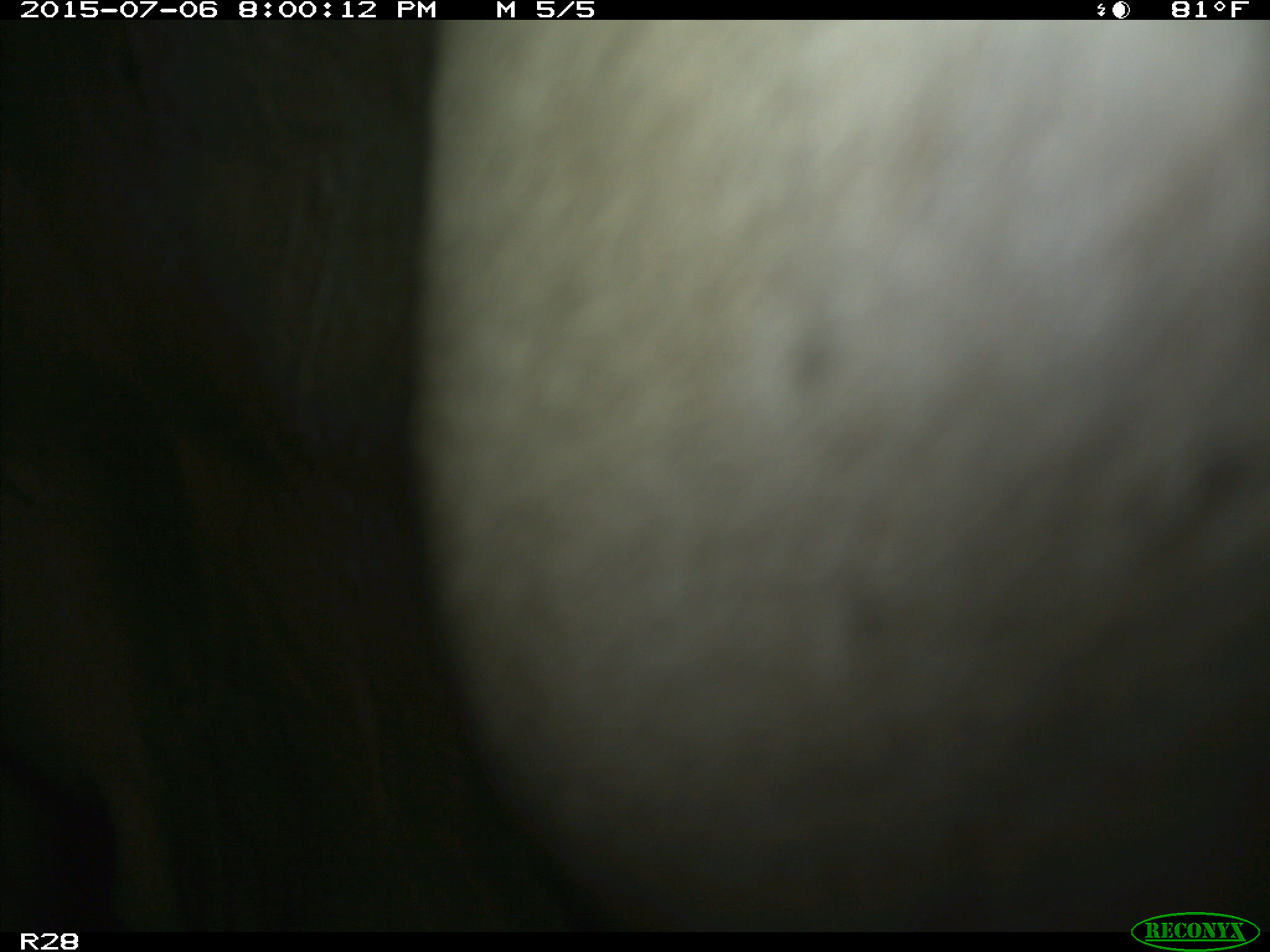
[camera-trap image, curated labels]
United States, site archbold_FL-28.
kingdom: Animalia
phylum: Chordata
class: Mammalia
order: Artiodactyla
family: Bovidae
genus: Bos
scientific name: Bos taurus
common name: domestic cow